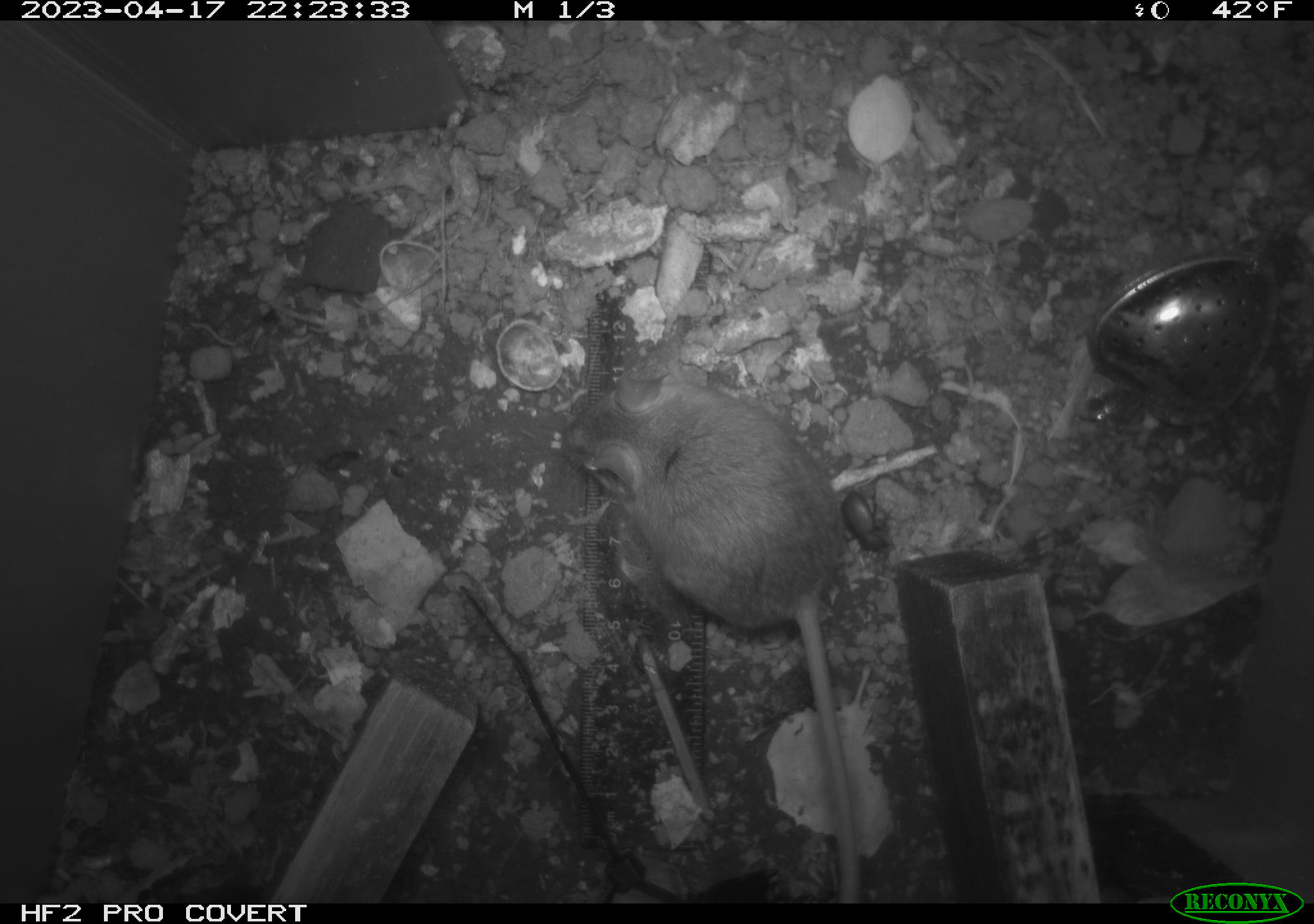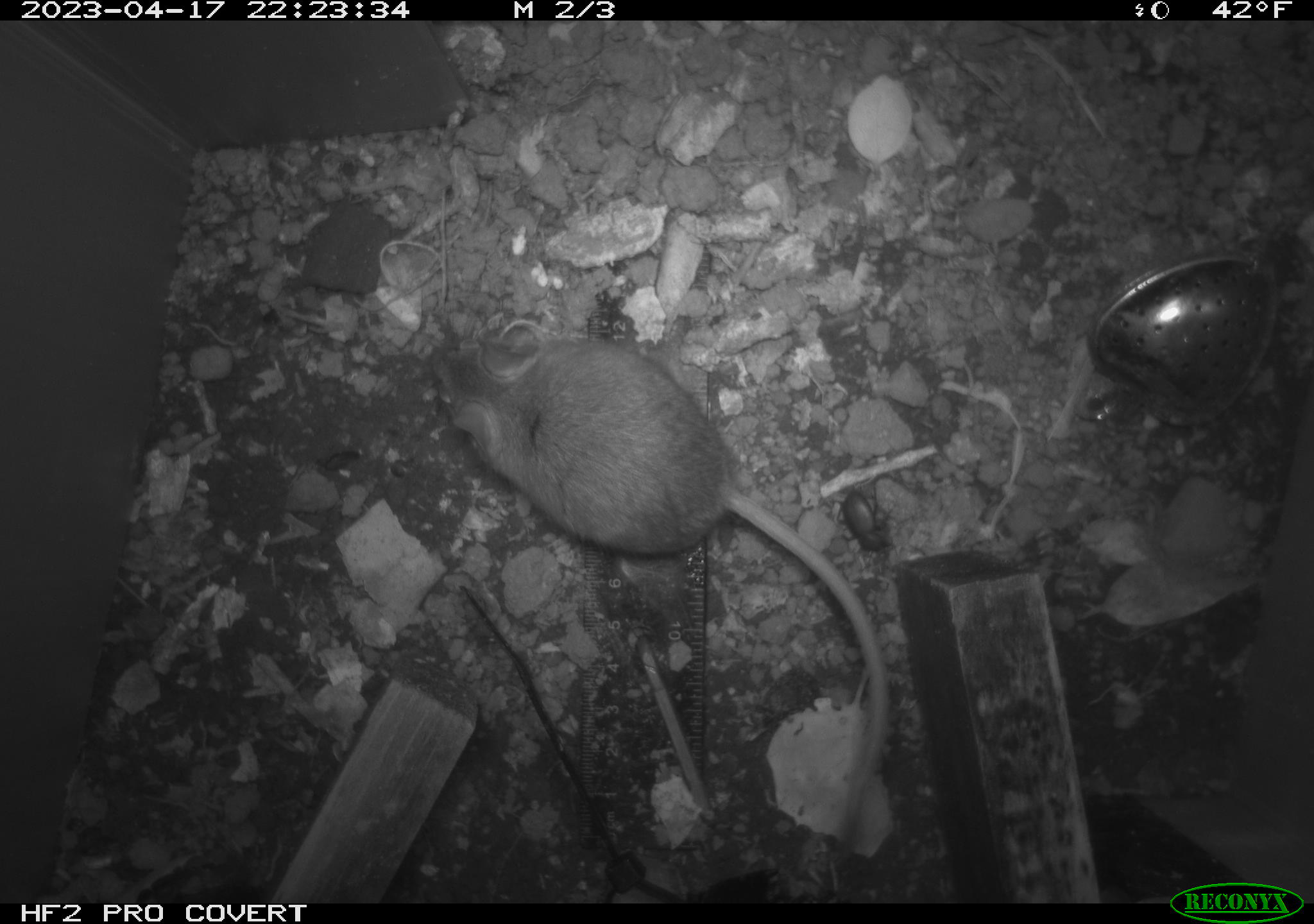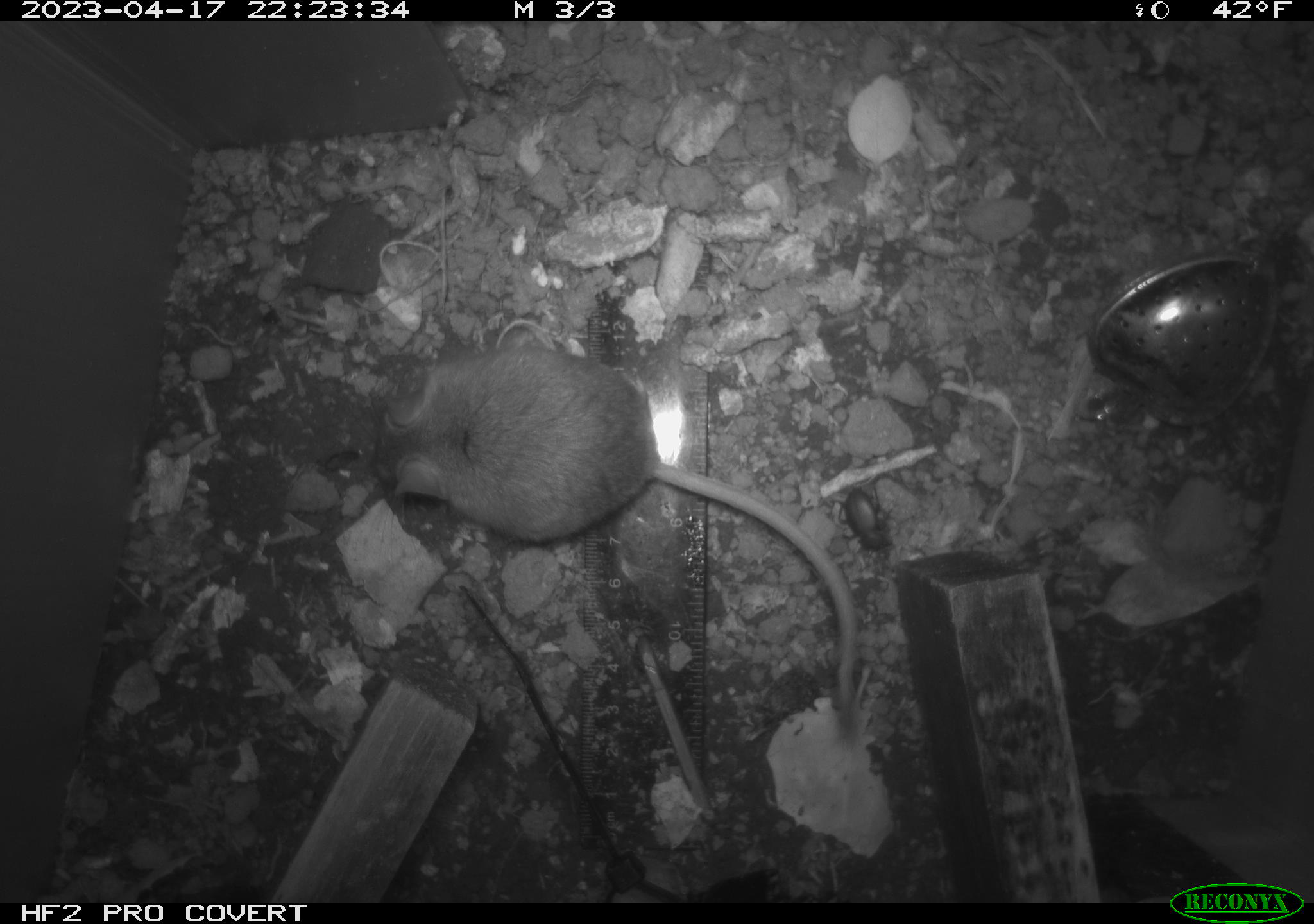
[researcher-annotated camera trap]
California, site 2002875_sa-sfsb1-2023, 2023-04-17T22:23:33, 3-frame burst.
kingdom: Animalia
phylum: Chordata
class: Mammalia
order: Rodentia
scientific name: Rodentia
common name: mouse species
Mouse species (Rodentia).